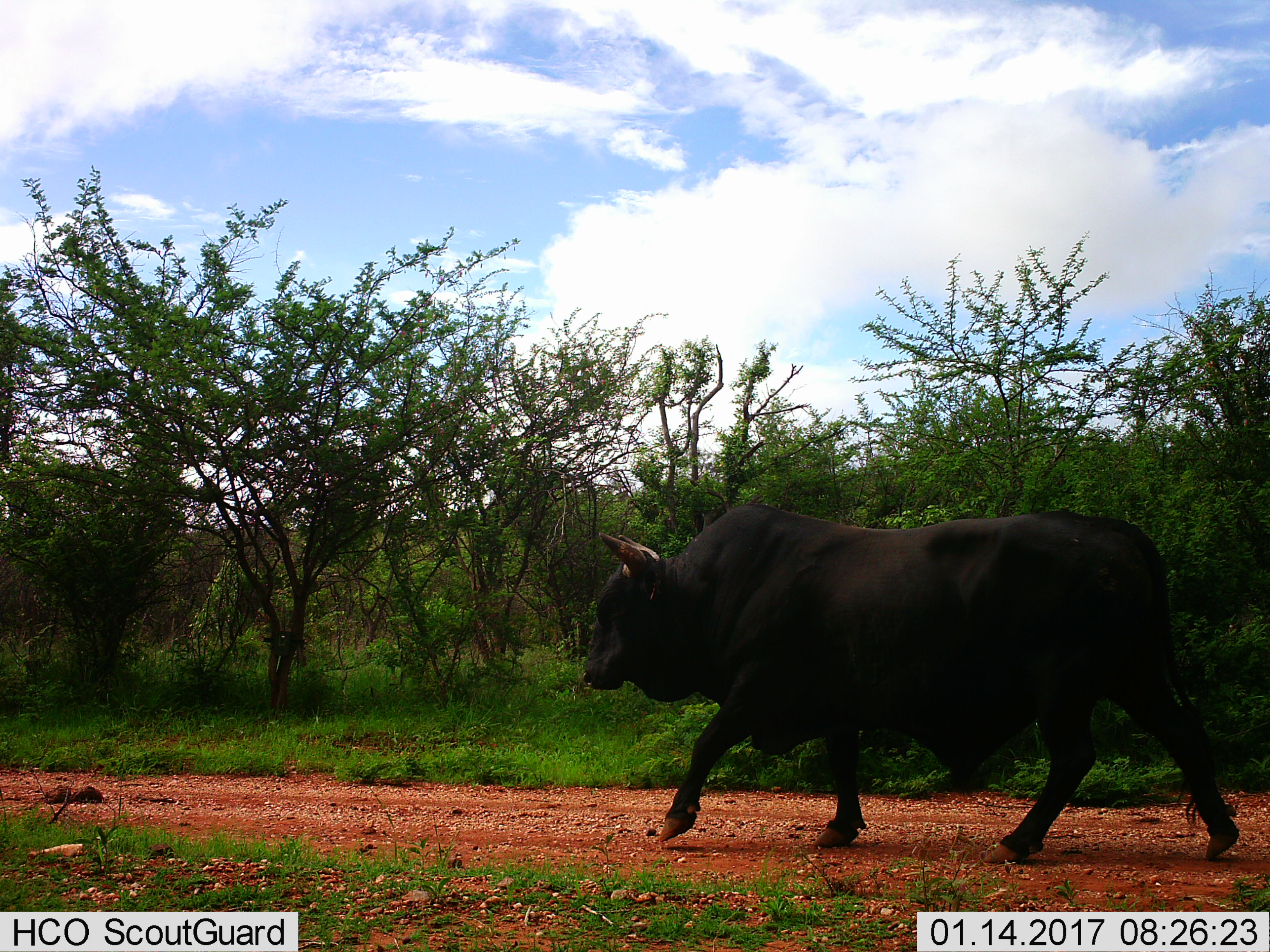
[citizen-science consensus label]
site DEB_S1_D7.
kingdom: Animalia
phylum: Chordata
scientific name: Vertebrata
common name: domestic animal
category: domesticanimal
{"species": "domesticanimal (domestic animal) (Vertebrata)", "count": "1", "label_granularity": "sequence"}